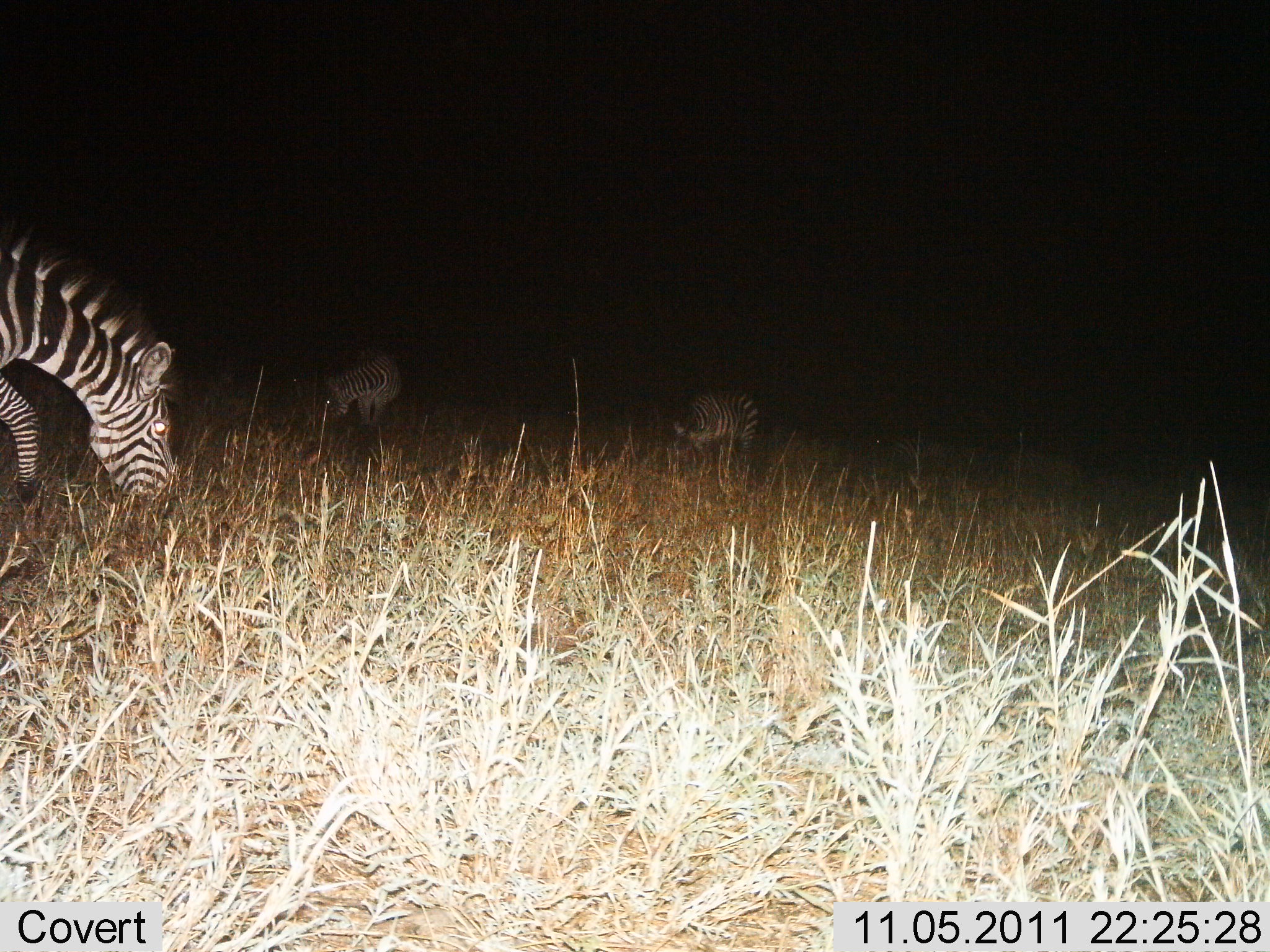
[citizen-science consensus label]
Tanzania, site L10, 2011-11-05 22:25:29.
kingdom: Animalia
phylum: Chordata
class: Mammalia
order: Perissodactyla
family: Equidae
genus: Equus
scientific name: Equus quagga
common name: plains zebra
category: zebra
Zebra (plains zebra) (Equus quagga), count 3. Behavior (volunteer vote fractions): standing 25%, resting 0%, moving 8%, interacting 0%. Young present (vote fraction): 0%. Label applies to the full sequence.